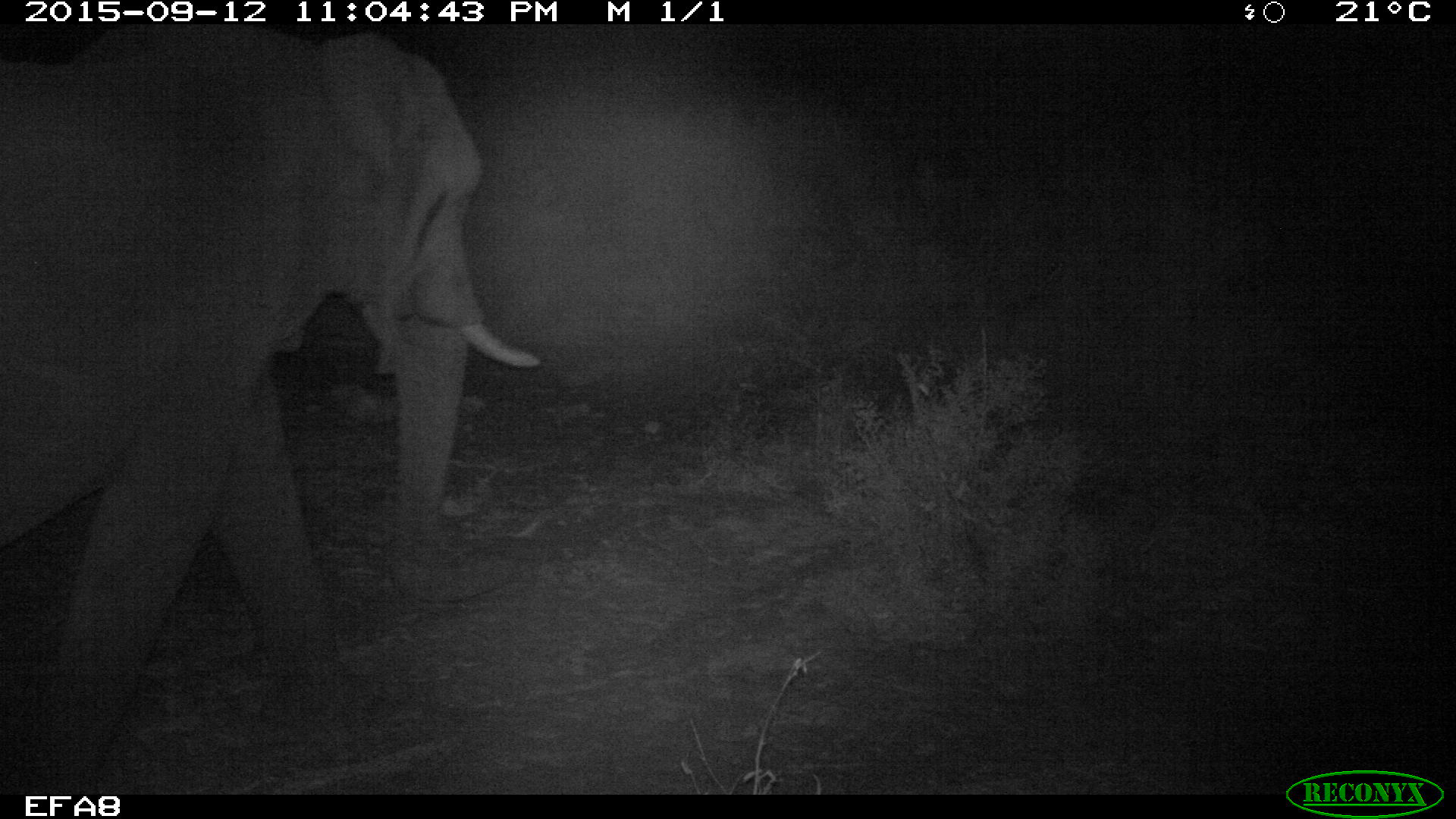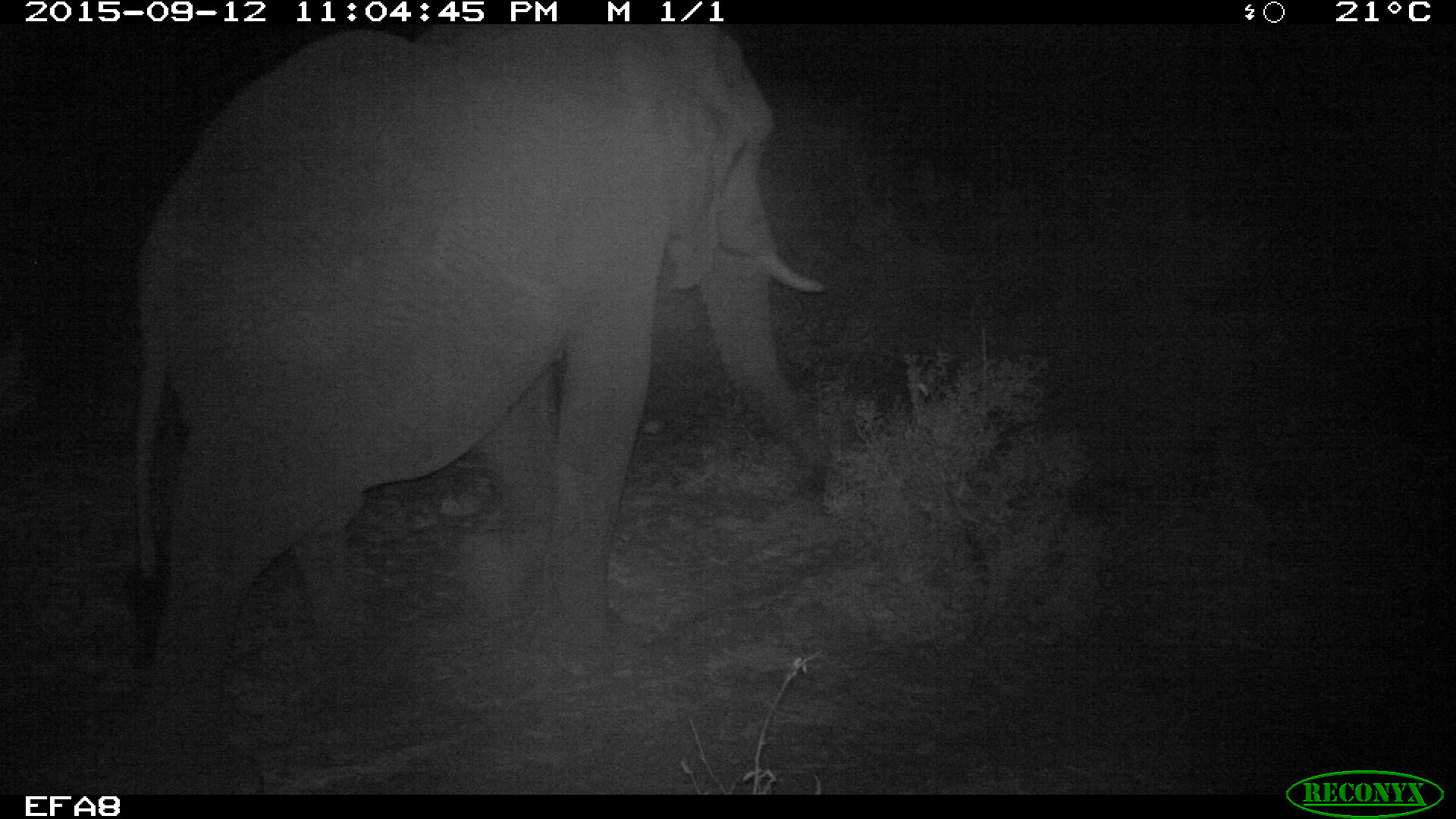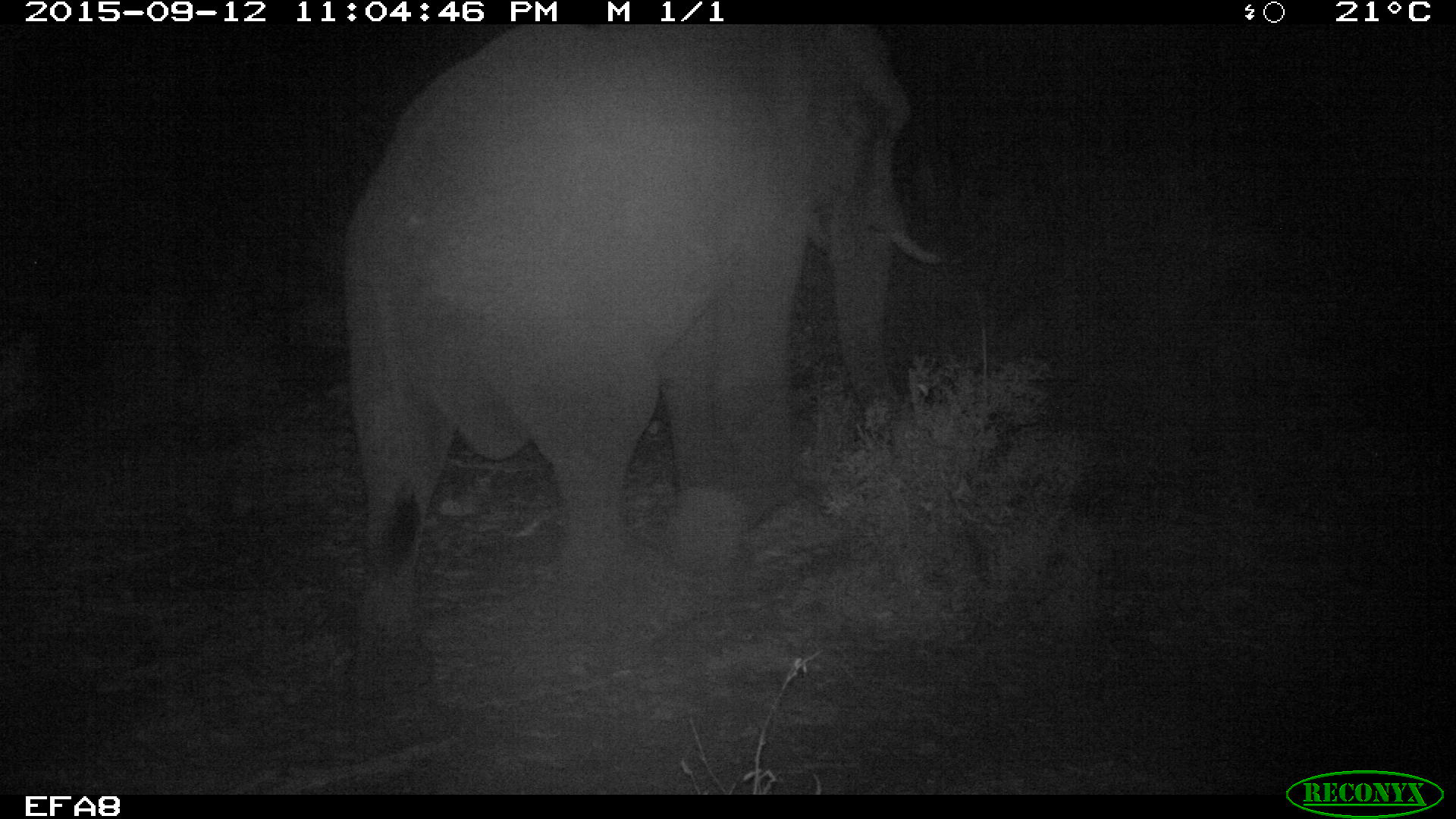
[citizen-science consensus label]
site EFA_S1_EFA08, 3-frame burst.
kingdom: Animalia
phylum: Chordata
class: Mammalia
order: Proboscidea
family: Elephantidae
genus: Loxodonta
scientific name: Loxodonta africana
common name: african bush elephant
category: elephant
Elephant (african bush elephant) (Loxodonta africana), count 1. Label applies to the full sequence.